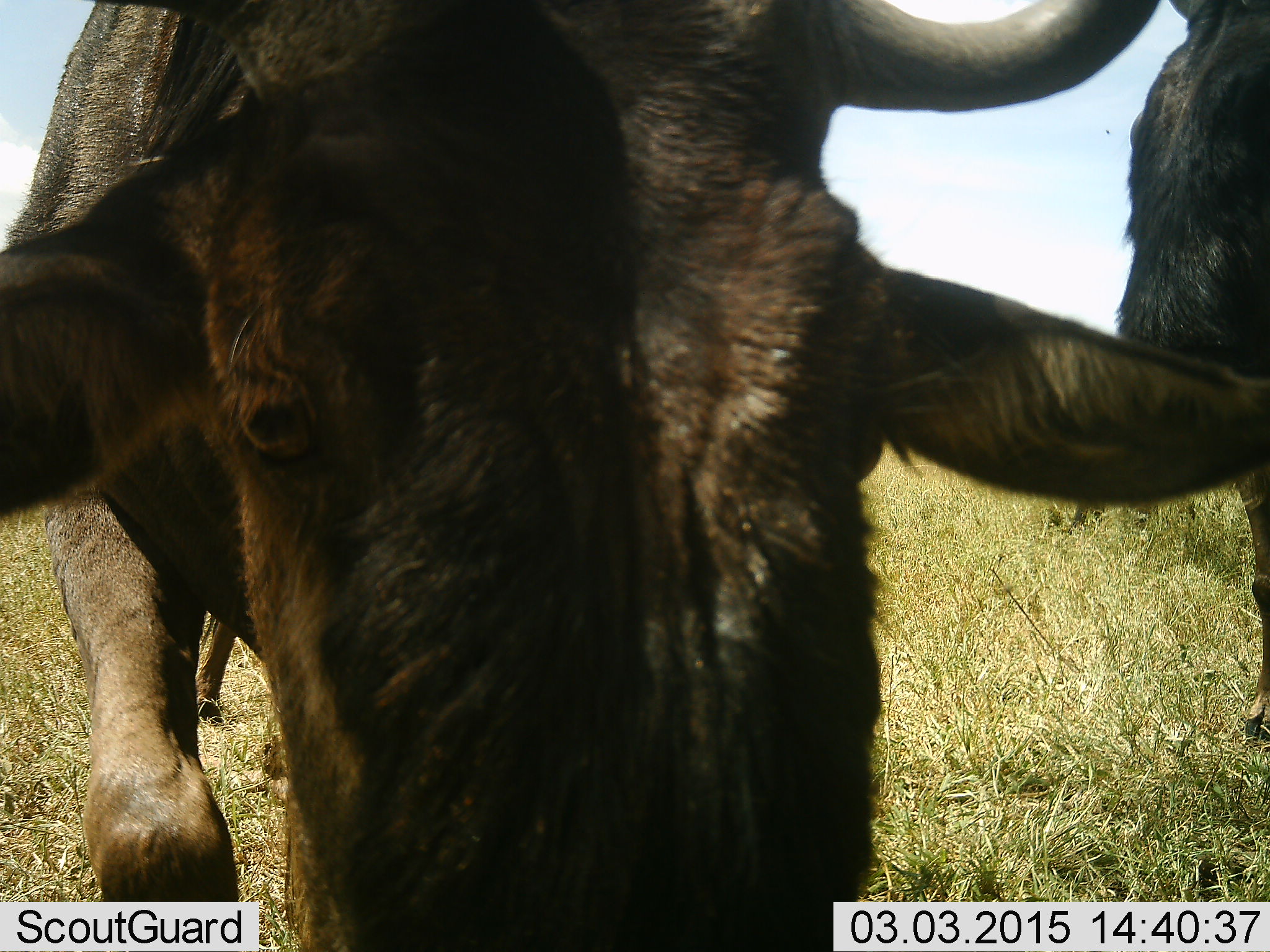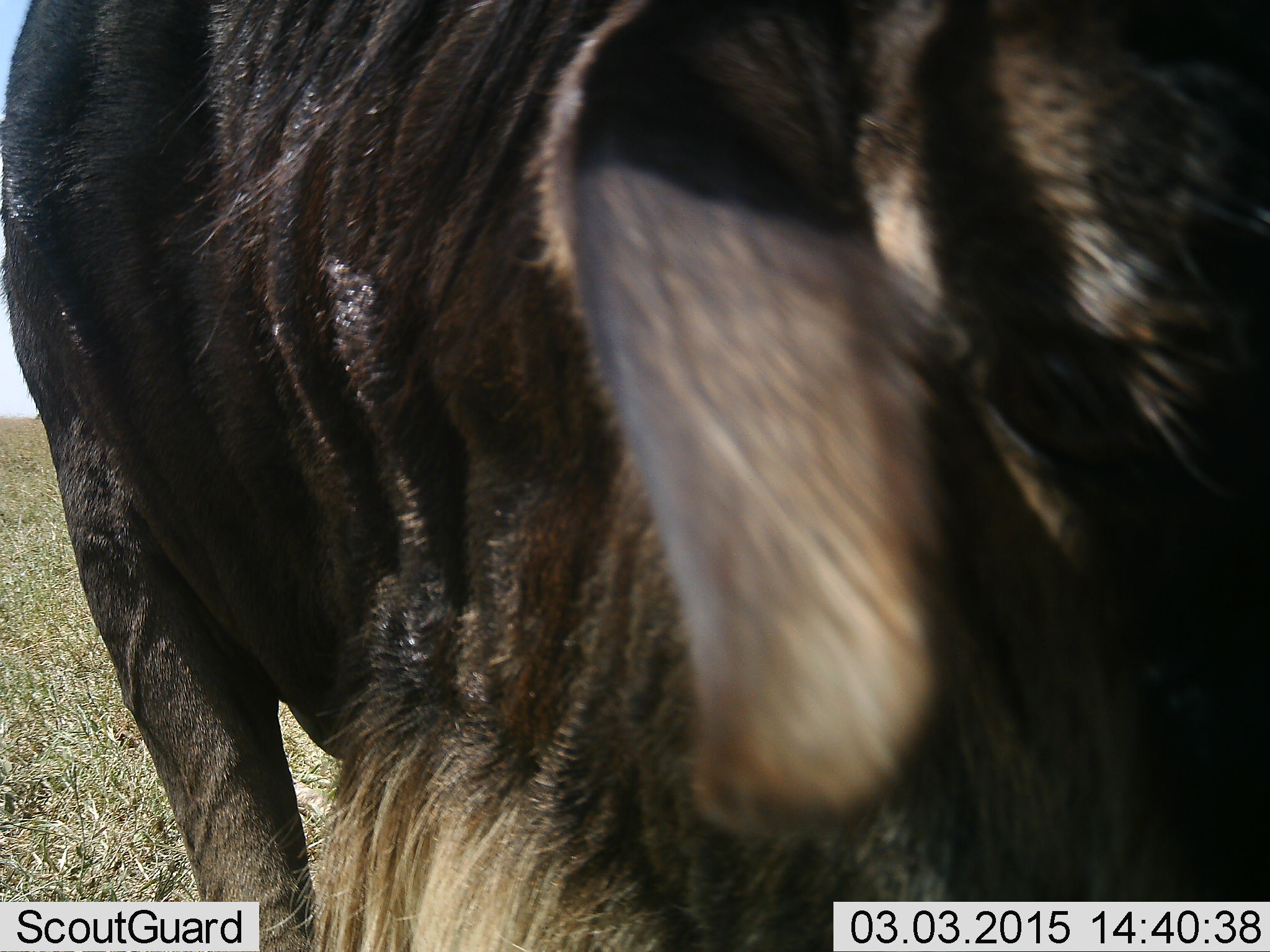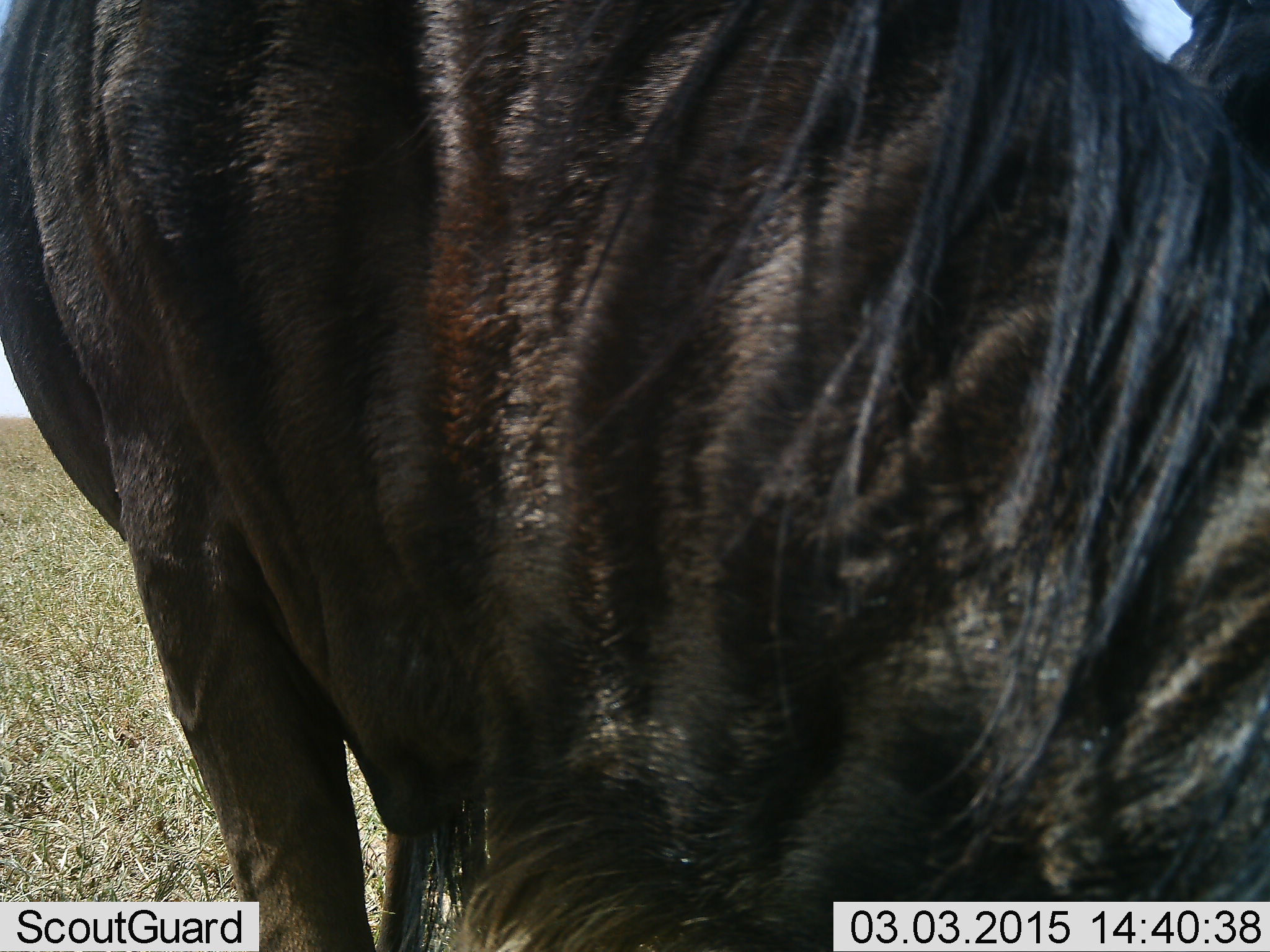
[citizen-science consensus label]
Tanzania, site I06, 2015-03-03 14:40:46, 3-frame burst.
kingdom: Animalia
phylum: Chordata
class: Mammalia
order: Artiodactyla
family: Bovidae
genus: Connochaetes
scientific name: Connochaetes taurinus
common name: blue wildebeest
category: wildebeest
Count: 2.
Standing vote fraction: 50%.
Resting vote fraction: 0%.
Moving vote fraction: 50%.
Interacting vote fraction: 0%.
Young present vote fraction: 0%.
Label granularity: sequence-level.